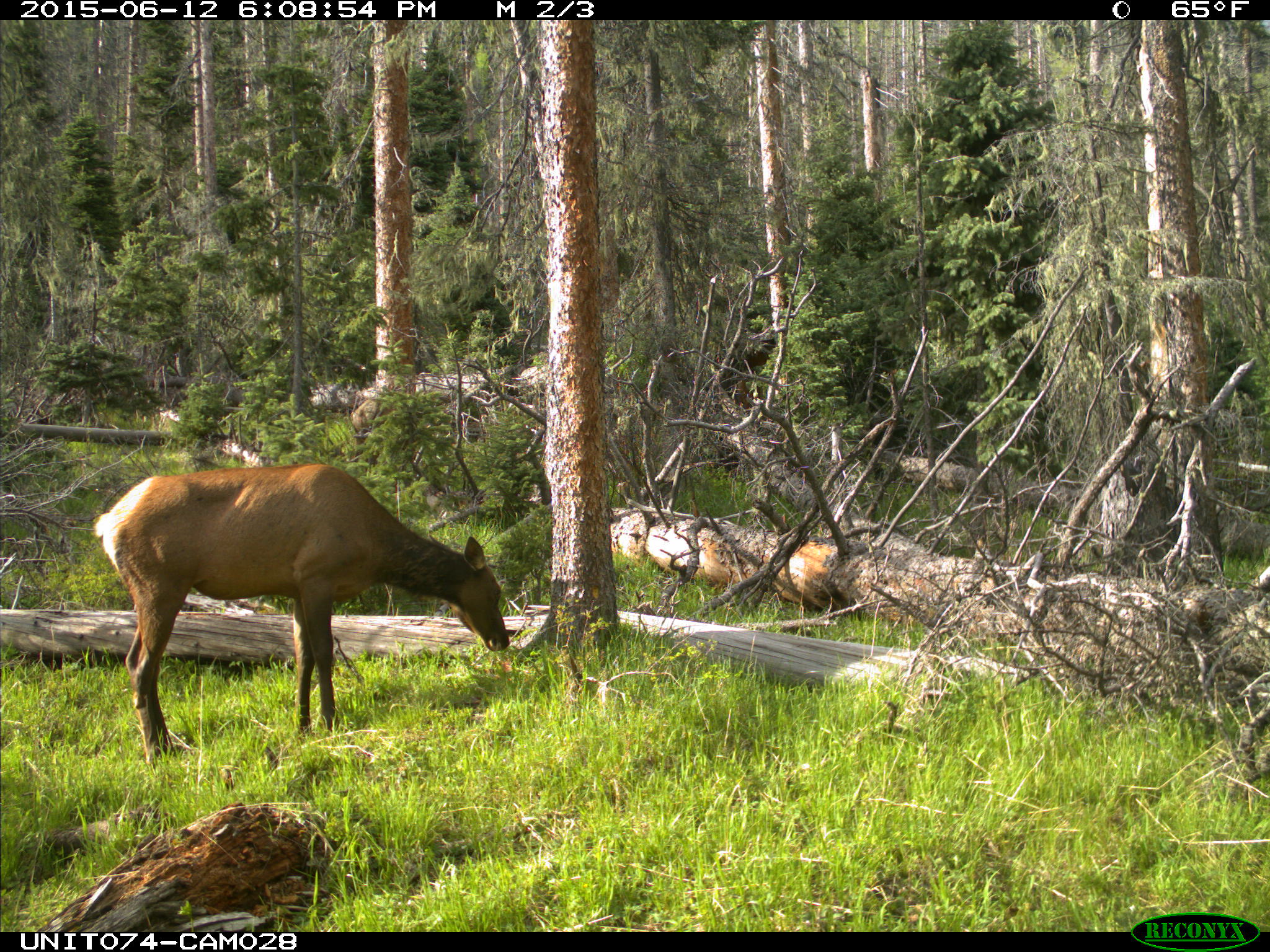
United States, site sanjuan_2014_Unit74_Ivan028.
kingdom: Animalia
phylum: Chordata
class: Mammalia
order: Artiodactyla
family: Cervidae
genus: Cervus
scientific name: Cervus elaphus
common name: red deer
Cervus elaphus (red deer).